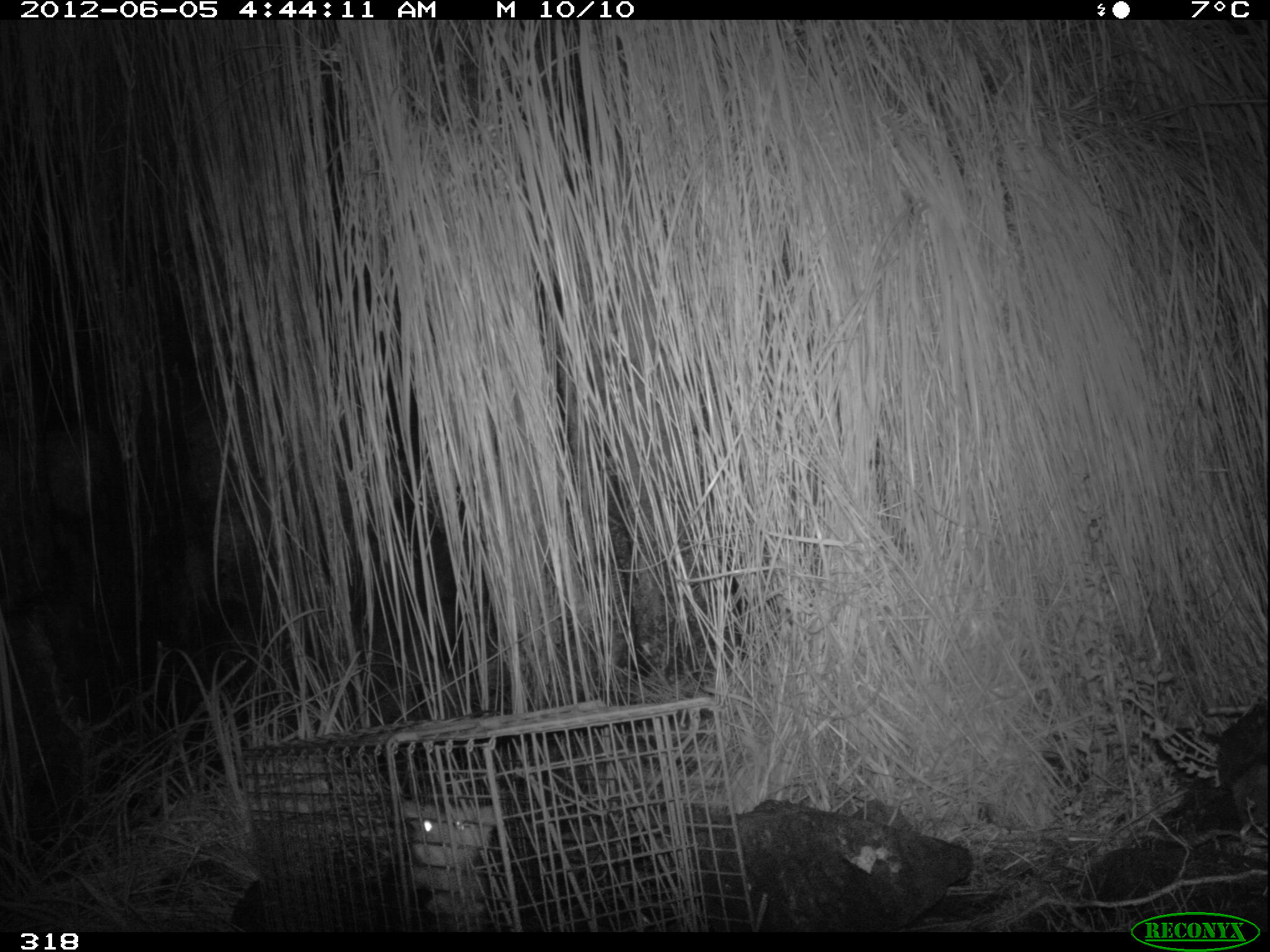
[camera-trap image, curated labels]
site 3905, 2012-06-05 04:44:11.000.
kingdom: Animalia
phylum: Chordata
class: Mammalia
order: Didelphimorphia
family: Didelphidae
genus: Didelphis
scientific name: Didelphis pernigra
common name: andean white-eared opossum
Didelphis pernigra (andean white-eared opossum).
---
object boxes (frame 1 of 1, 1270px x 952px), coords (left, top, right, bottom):
didelphis pernigra: (398, 797, 508, 932)